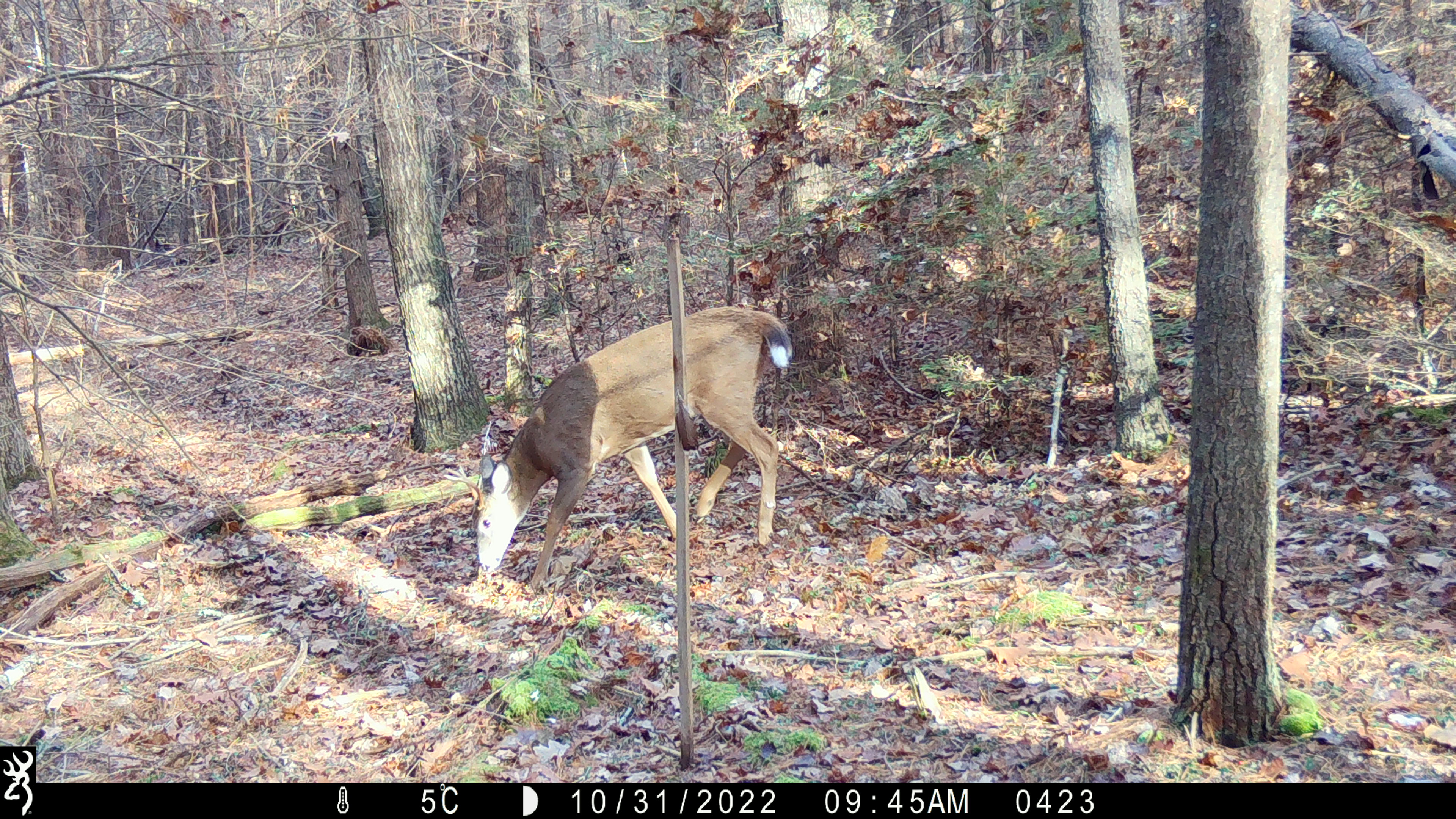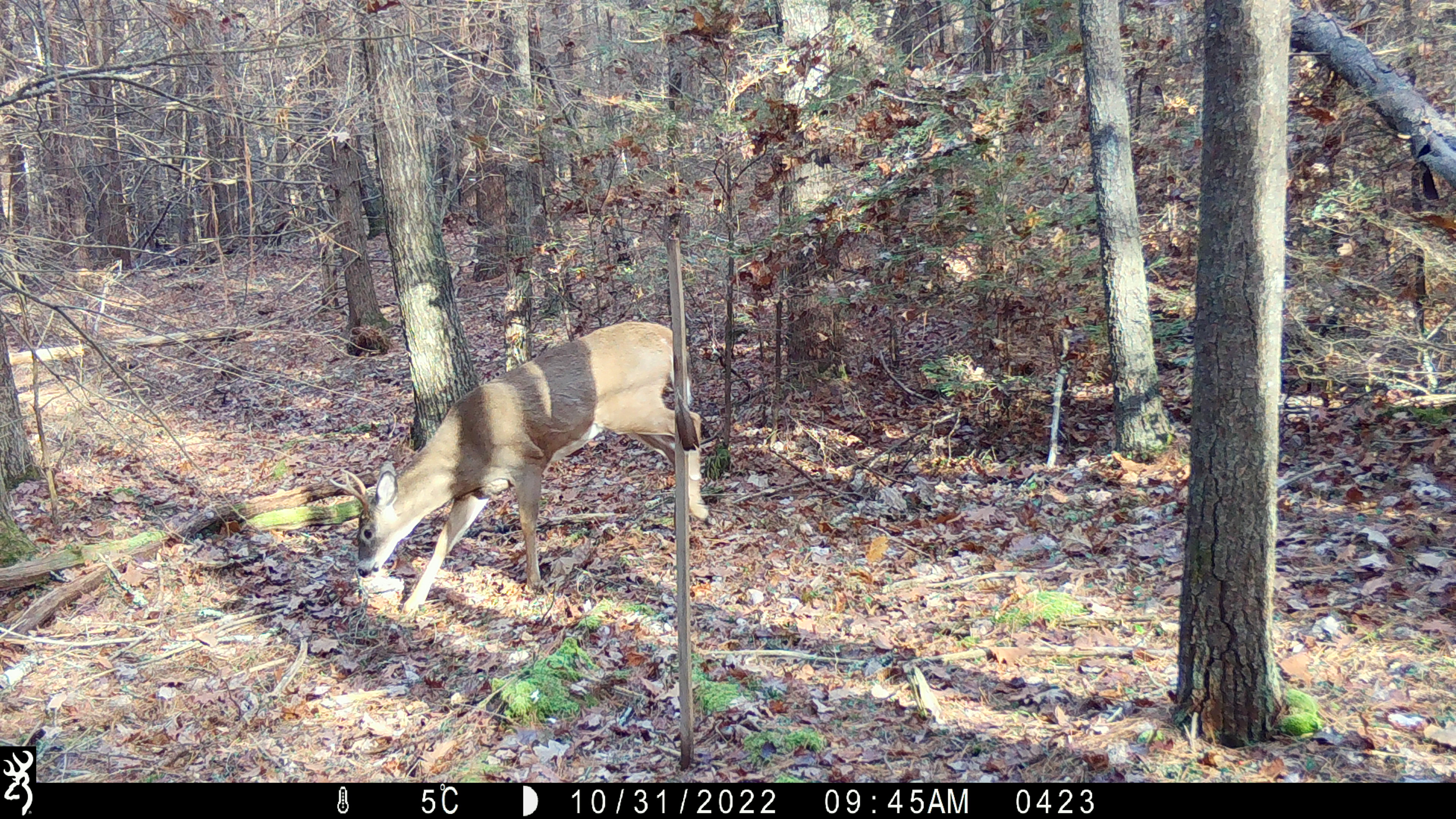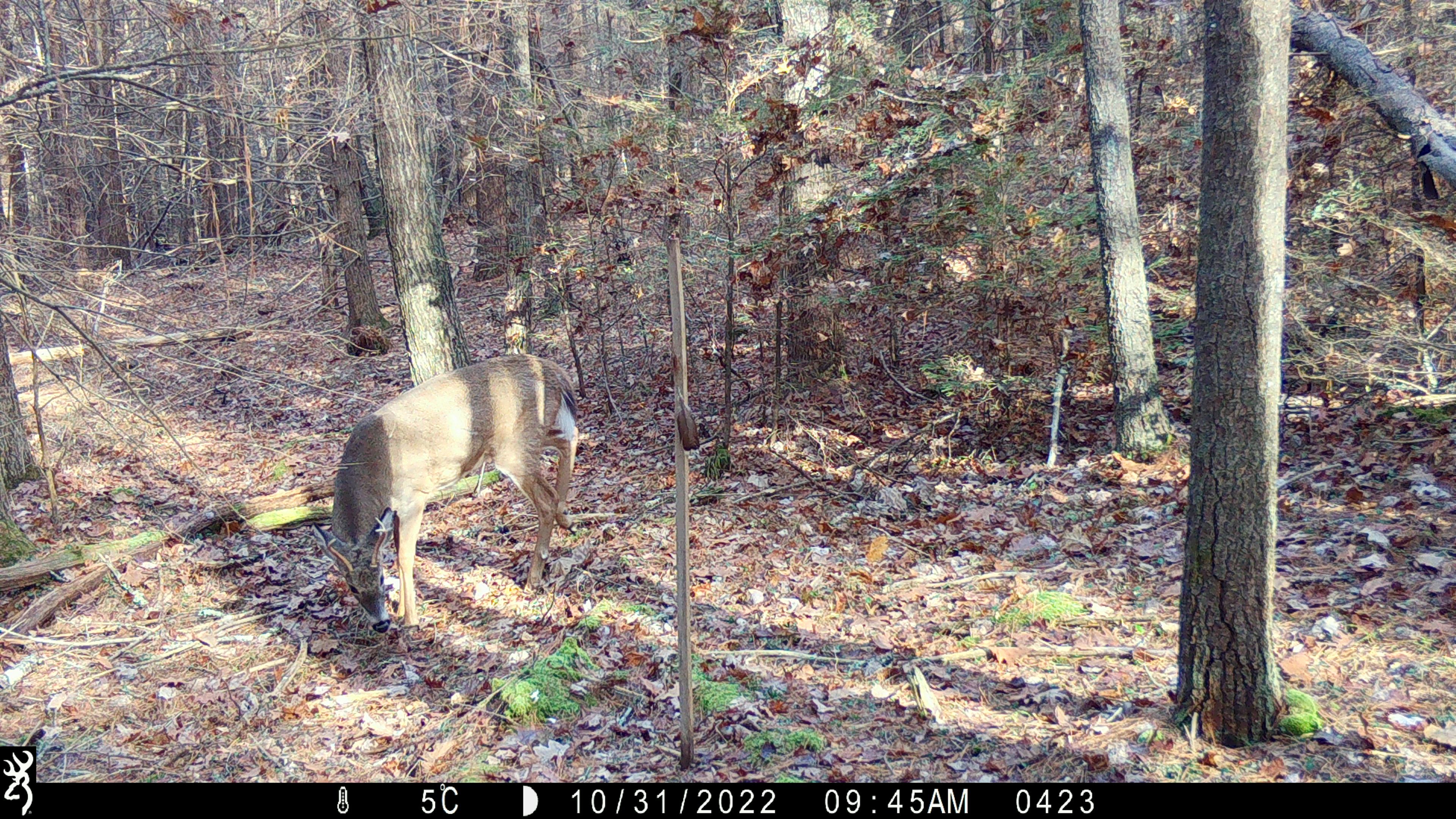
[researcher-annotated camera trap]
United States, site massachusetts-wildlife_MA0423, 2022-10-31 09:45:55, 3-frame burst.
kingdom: Animalia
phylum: Chordata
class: Mammalia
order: Artiodactyla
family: Cervidae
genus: Odocoileus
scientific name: Odocoileus virginianus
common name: white-tailed deer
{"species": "white-tailed deer (Odocoileus virginianus)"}